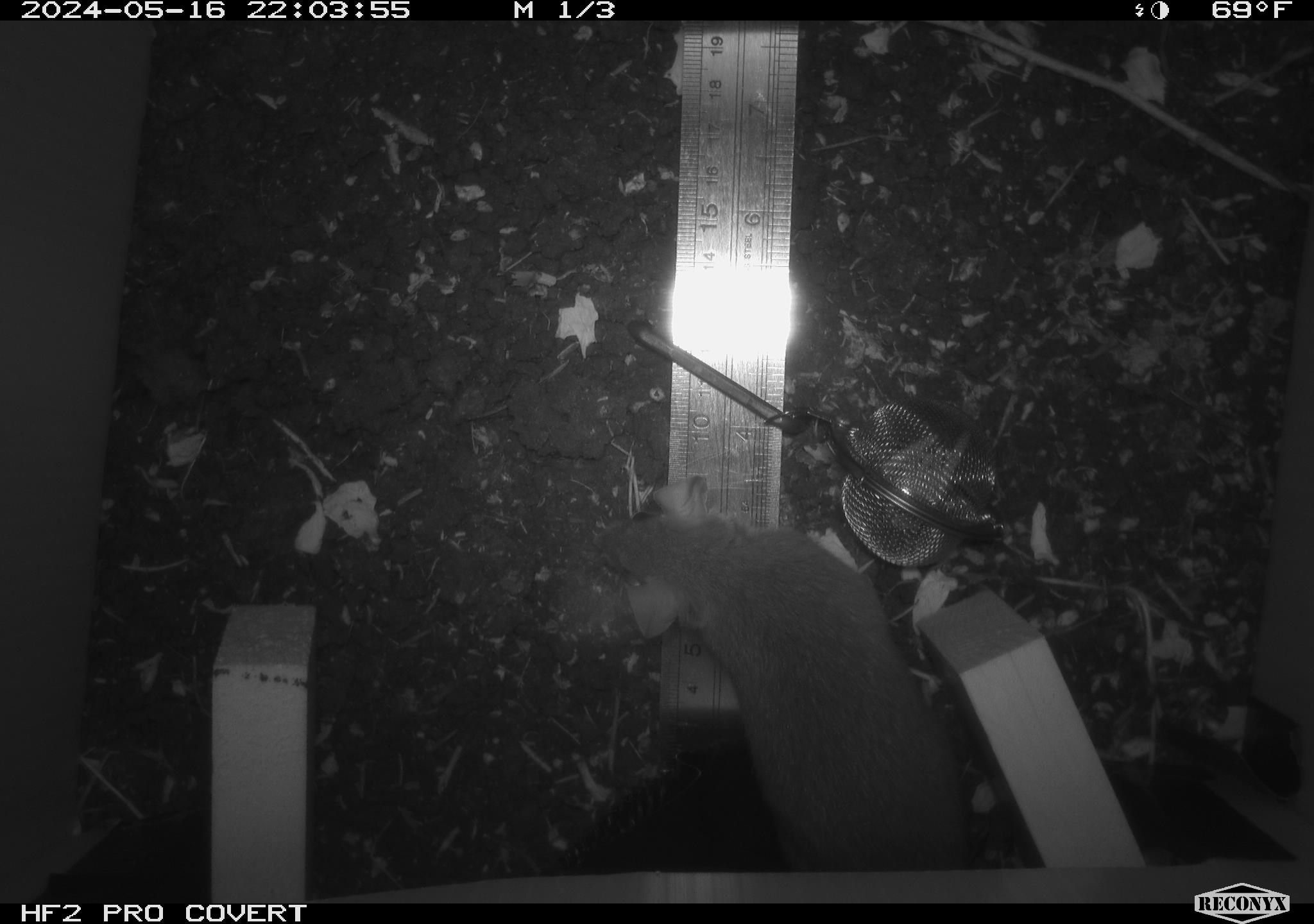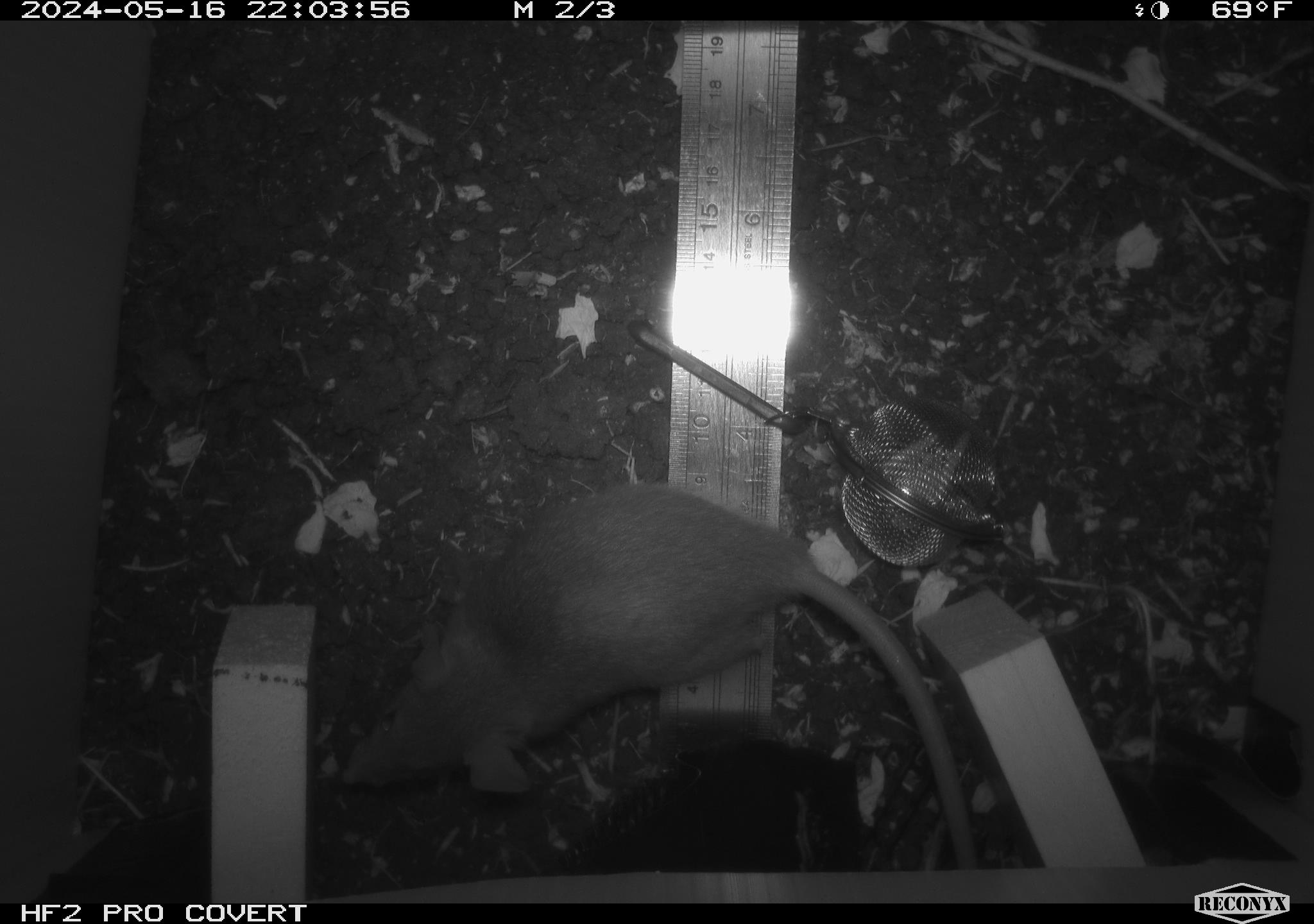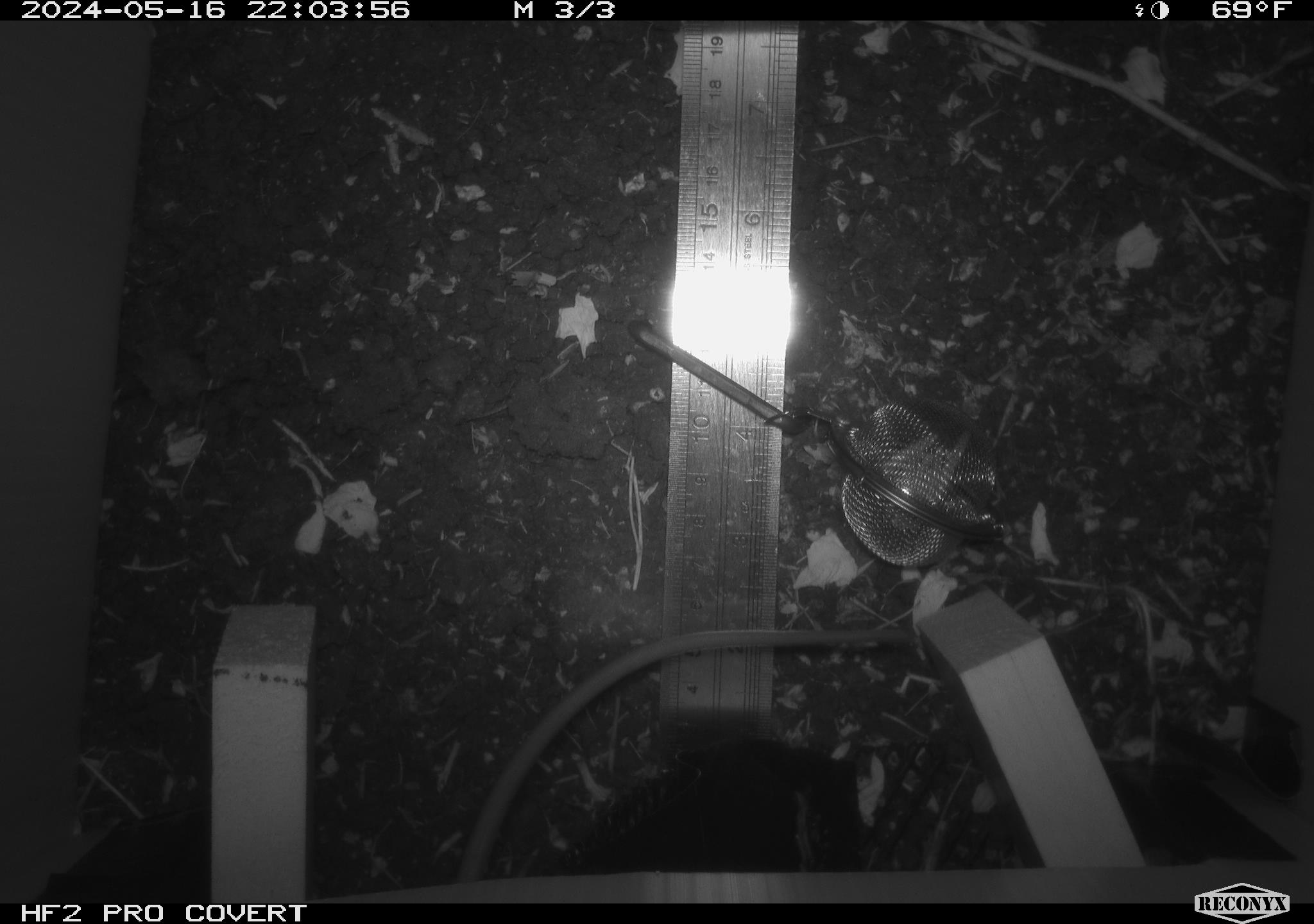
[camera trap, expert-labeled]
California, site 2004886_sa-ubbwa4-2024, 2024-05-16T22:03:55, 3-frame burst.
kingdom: Animalia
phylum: Chordata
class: Mammalia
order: Rodentia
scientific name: Rodentia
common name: woodrat or rat or mouse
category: woodrat or rat or mouse species